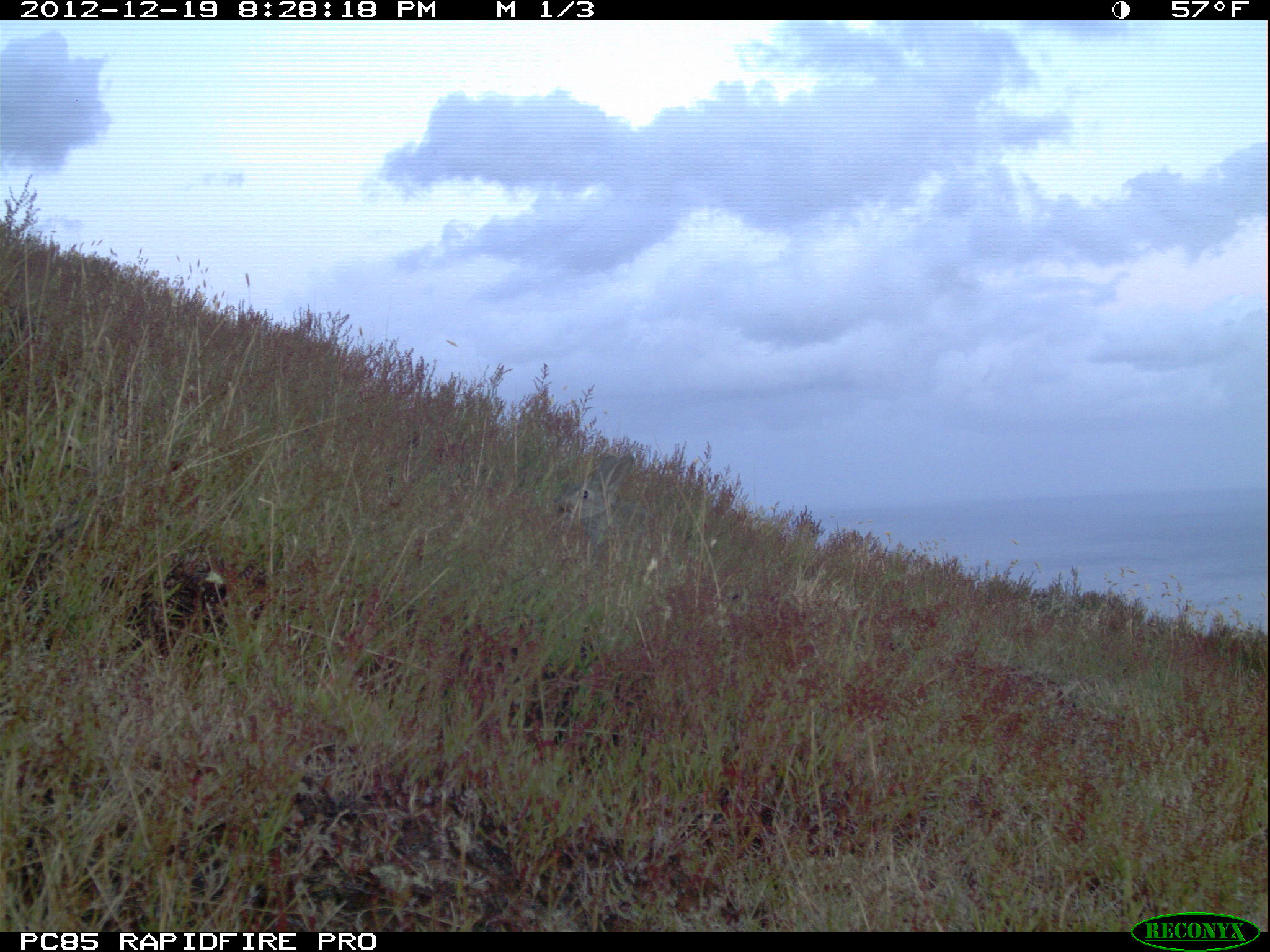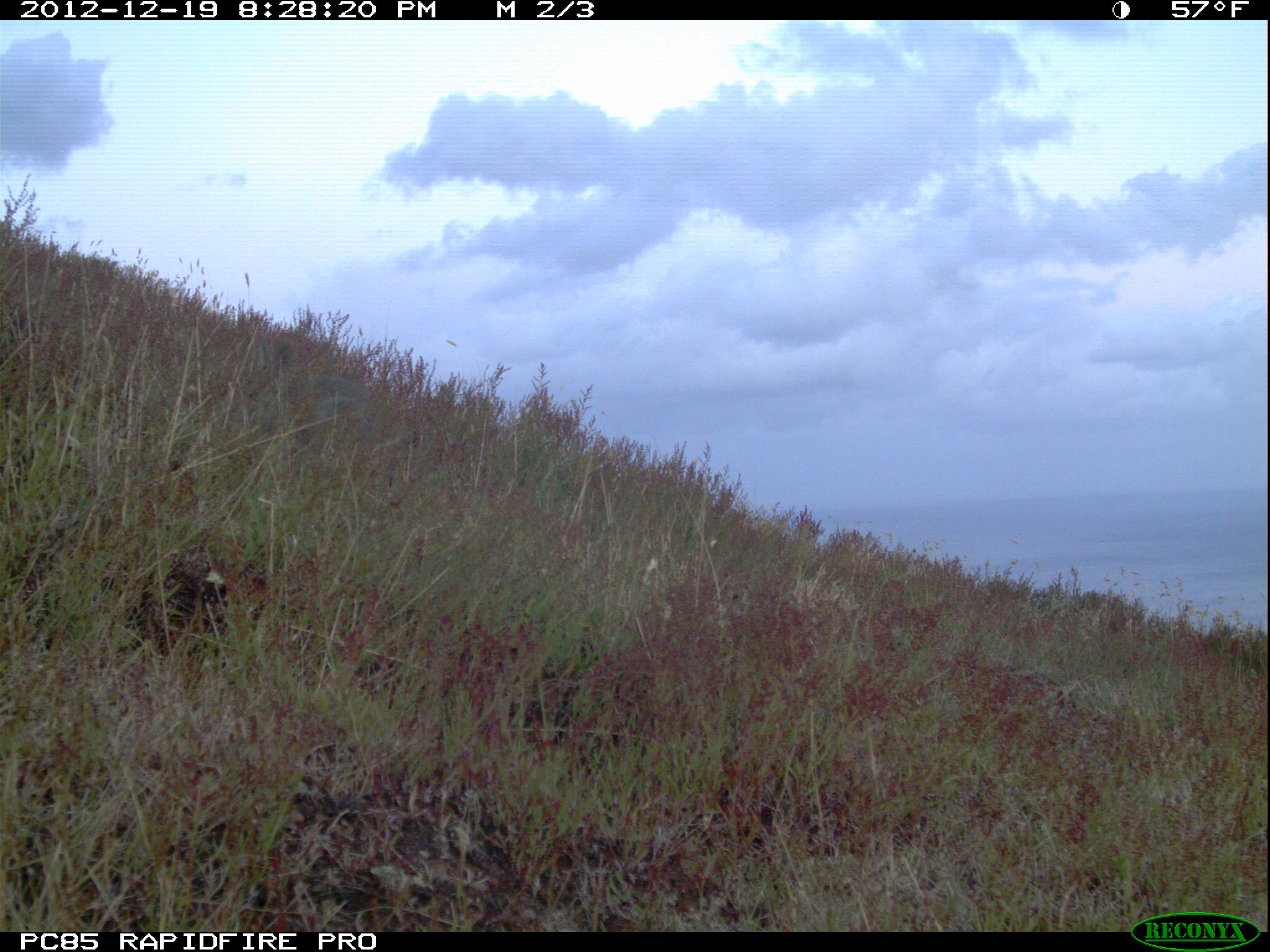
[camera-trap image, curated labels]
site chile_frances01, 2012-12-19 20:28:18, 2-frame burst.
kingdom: Animalia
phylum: Chordata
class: Mammalia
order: Lagomorpha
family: Leporidae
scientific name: Leporidae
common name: rabbits and hares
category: rabbit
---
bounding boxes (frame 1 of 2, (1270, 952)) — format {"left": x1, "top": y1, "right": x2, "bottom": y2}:
rabbit: {"left": 547, "top": 449, "right": 632, "bottom": 541}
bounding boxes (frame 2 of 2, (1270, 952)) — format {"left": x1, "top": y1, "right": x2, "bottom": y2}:
rabbit: {"left": 238, "top": 333, "right": 415, "bottom": 469}